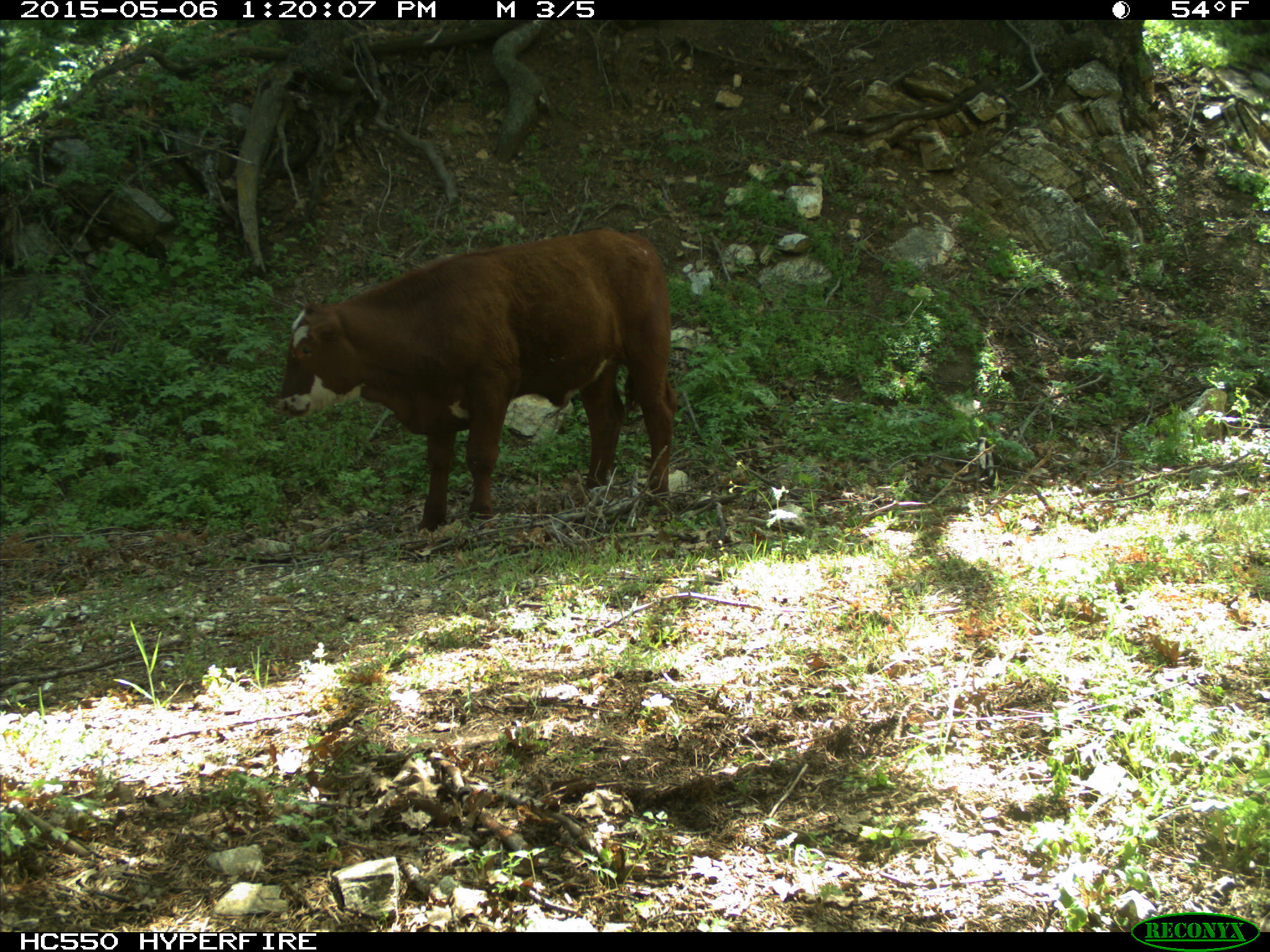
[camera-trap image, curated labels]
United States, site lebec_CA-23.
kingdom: Animalia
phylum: Chordata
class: Mammalia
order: Artiodactyla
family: Bovidae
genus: Bos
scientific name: Bos taurus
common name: domestic cow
Bos taurus (domestic cow).